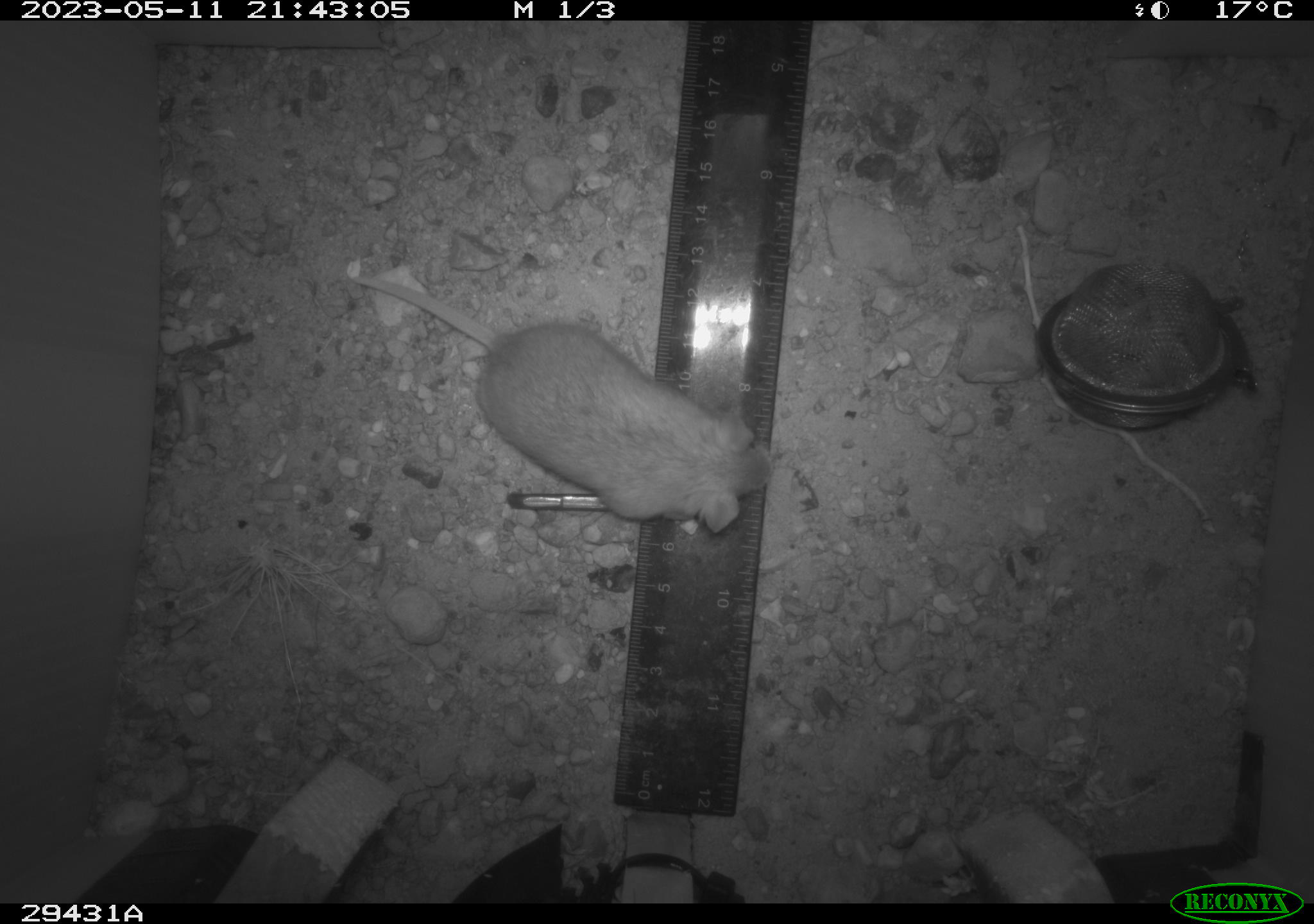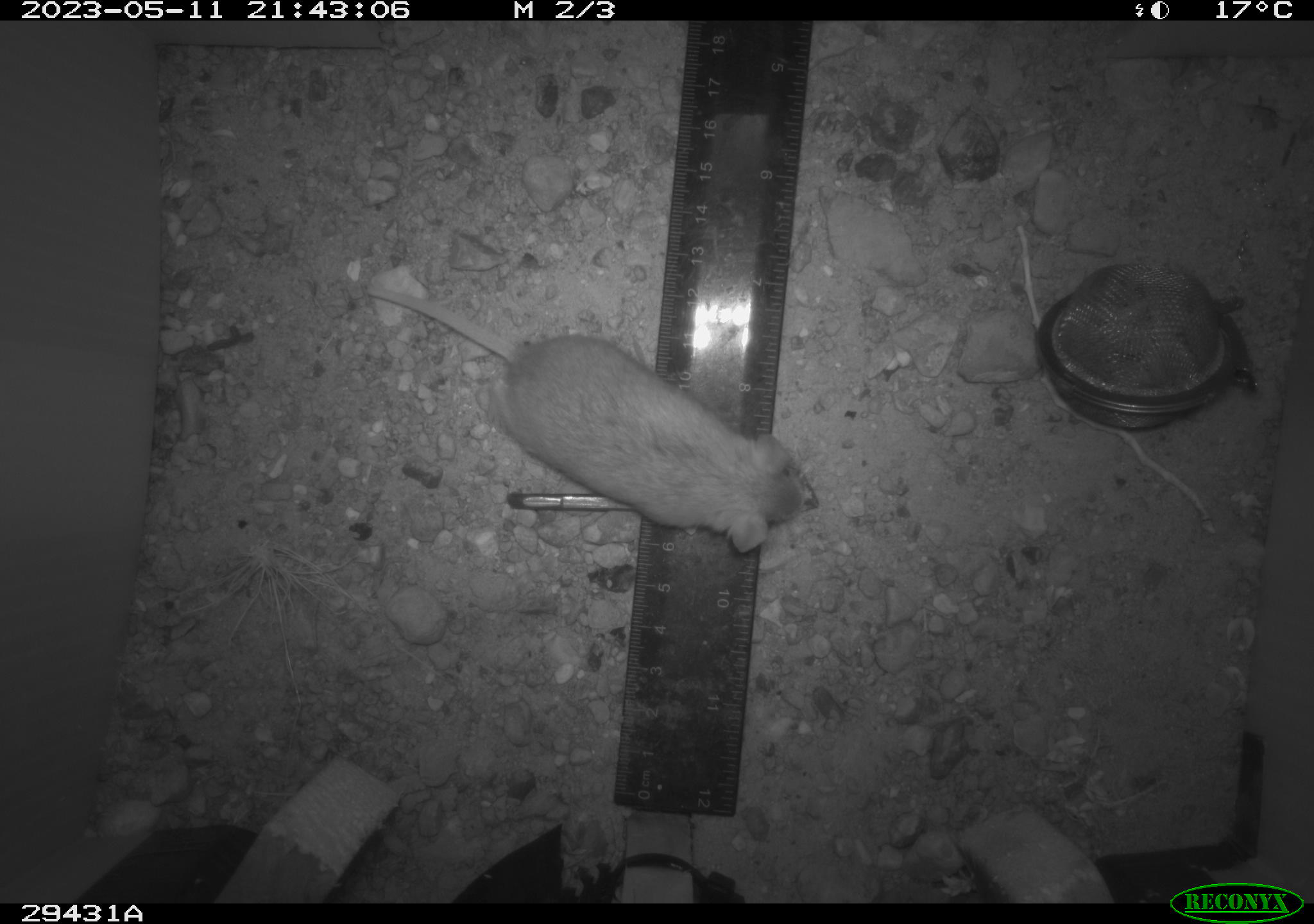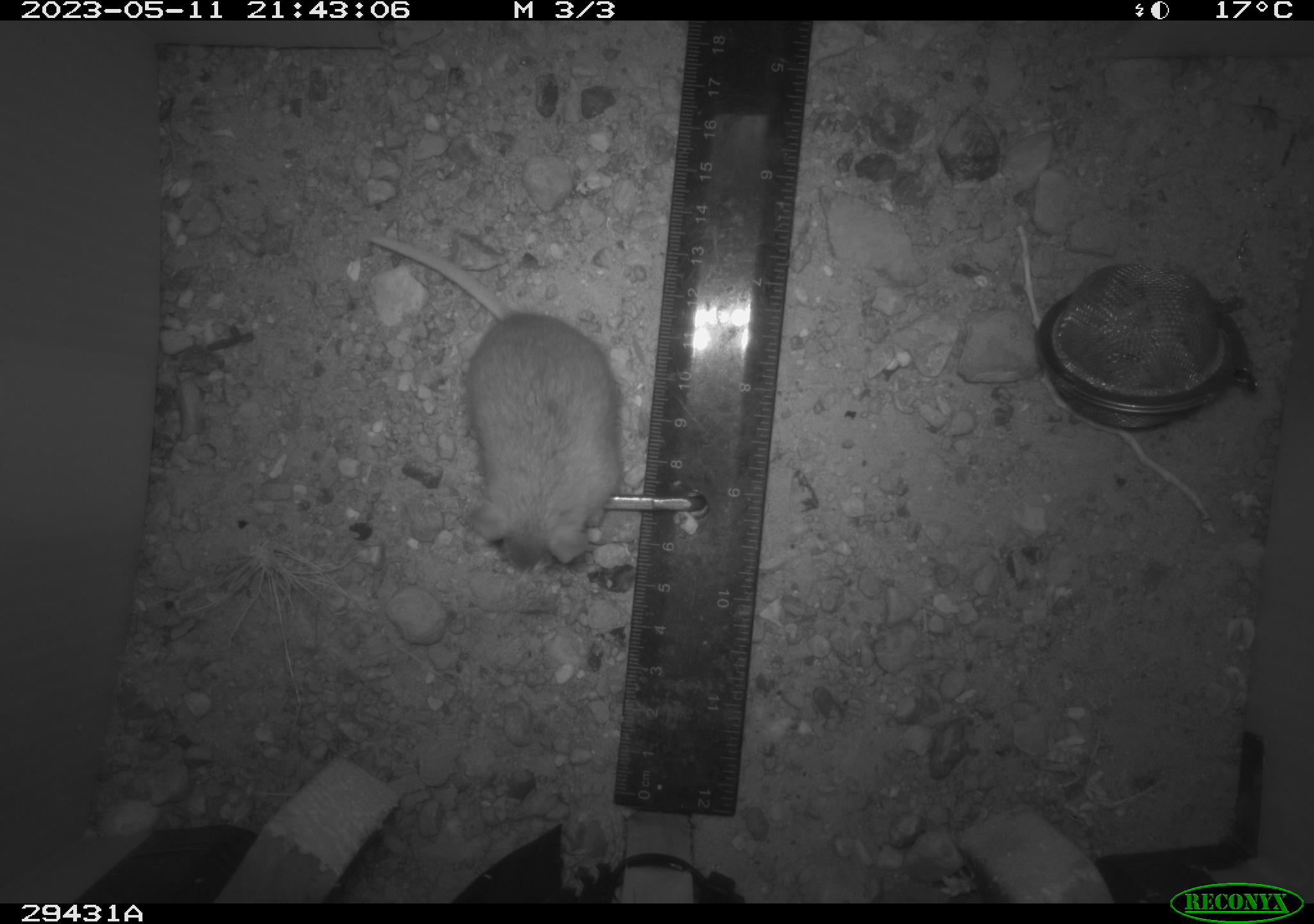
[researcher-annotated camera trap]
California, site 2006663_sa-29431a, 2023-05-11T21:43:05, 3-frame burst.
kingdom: Animalia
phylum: Chordata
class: Mammalia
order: Rodentia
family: Heteromyidae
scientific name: Heteromyidae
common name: kangaroo rats and pocket mice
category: heteromyidae family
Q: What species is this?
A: Heteromyidae family (kangaroo rats and pocket mice) (Heteromyidae).